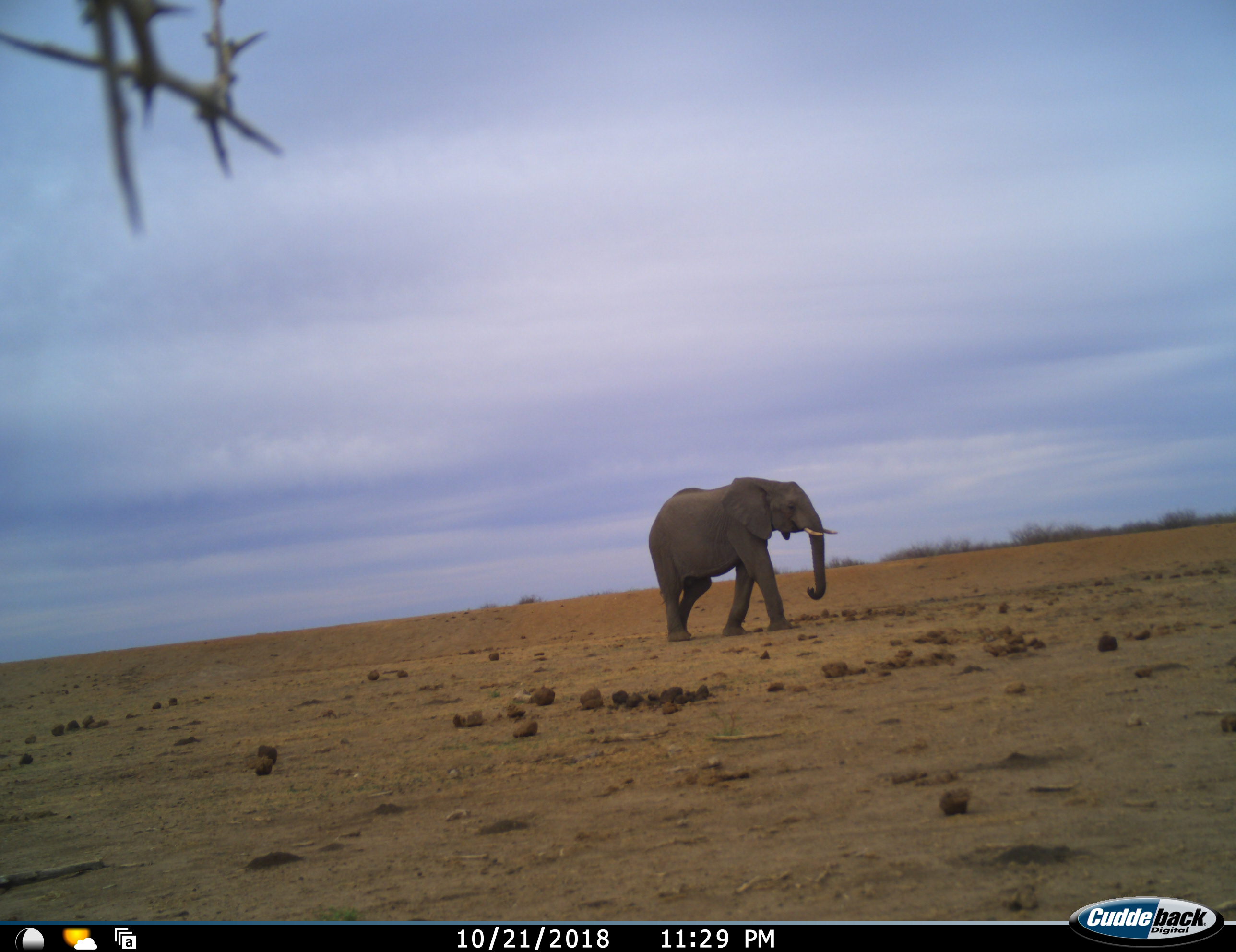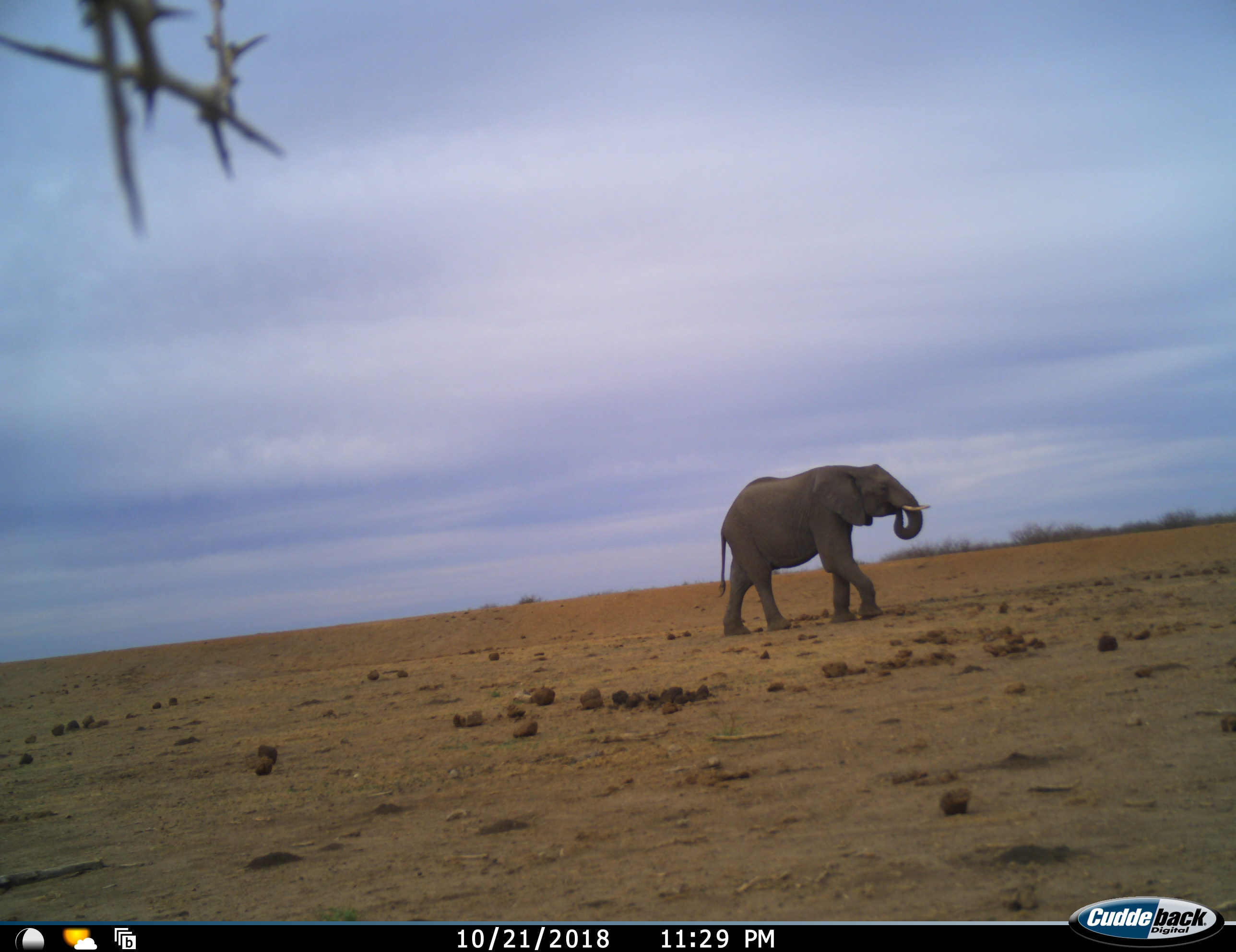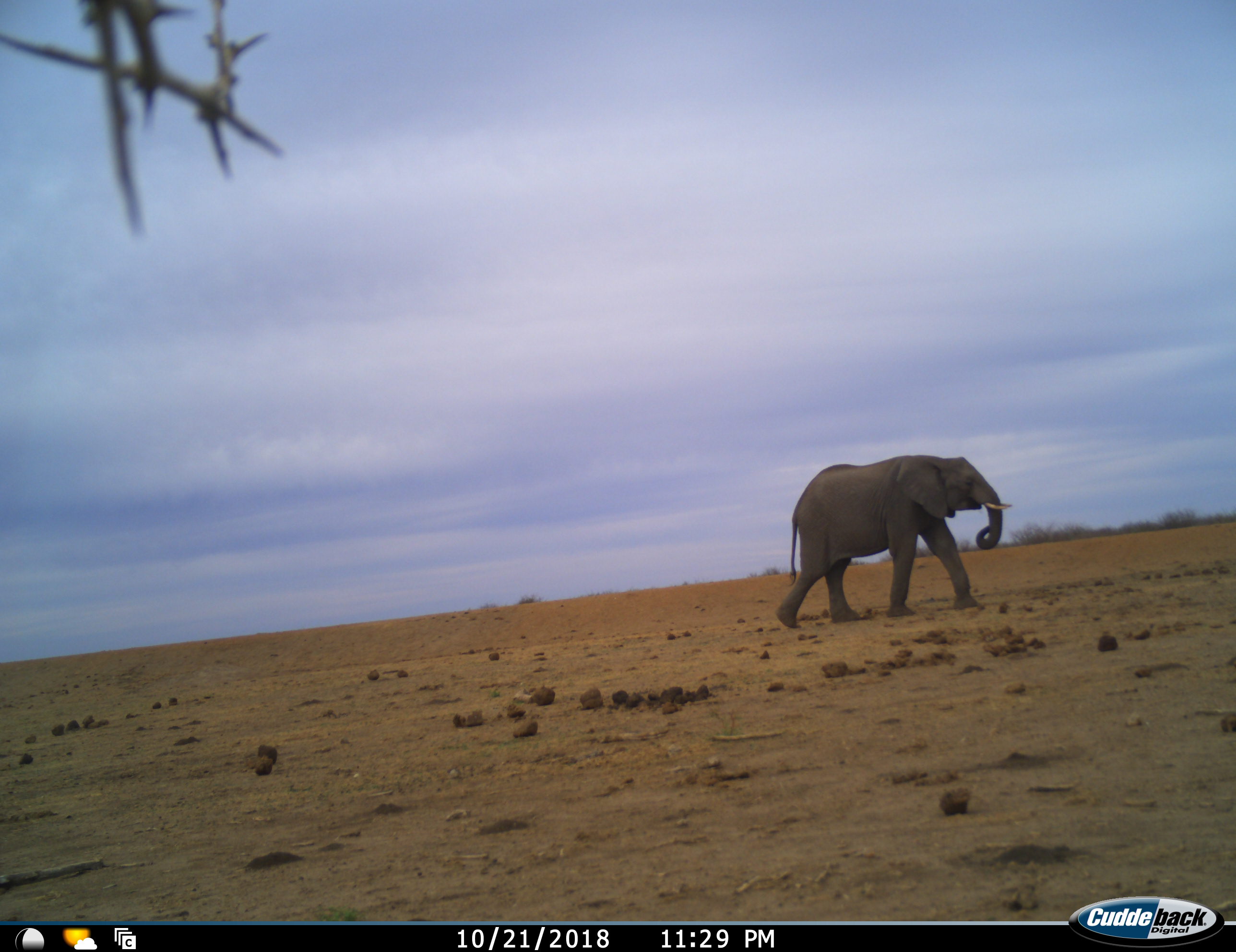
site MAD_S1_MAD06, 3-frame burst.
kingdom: Animalia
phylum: Chordata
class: Mammalia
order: Proboscidea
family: Elephantidae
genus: Loxodonta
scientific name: Loxodonta africana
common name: african bush elephant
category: elephant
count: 1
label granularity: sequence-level